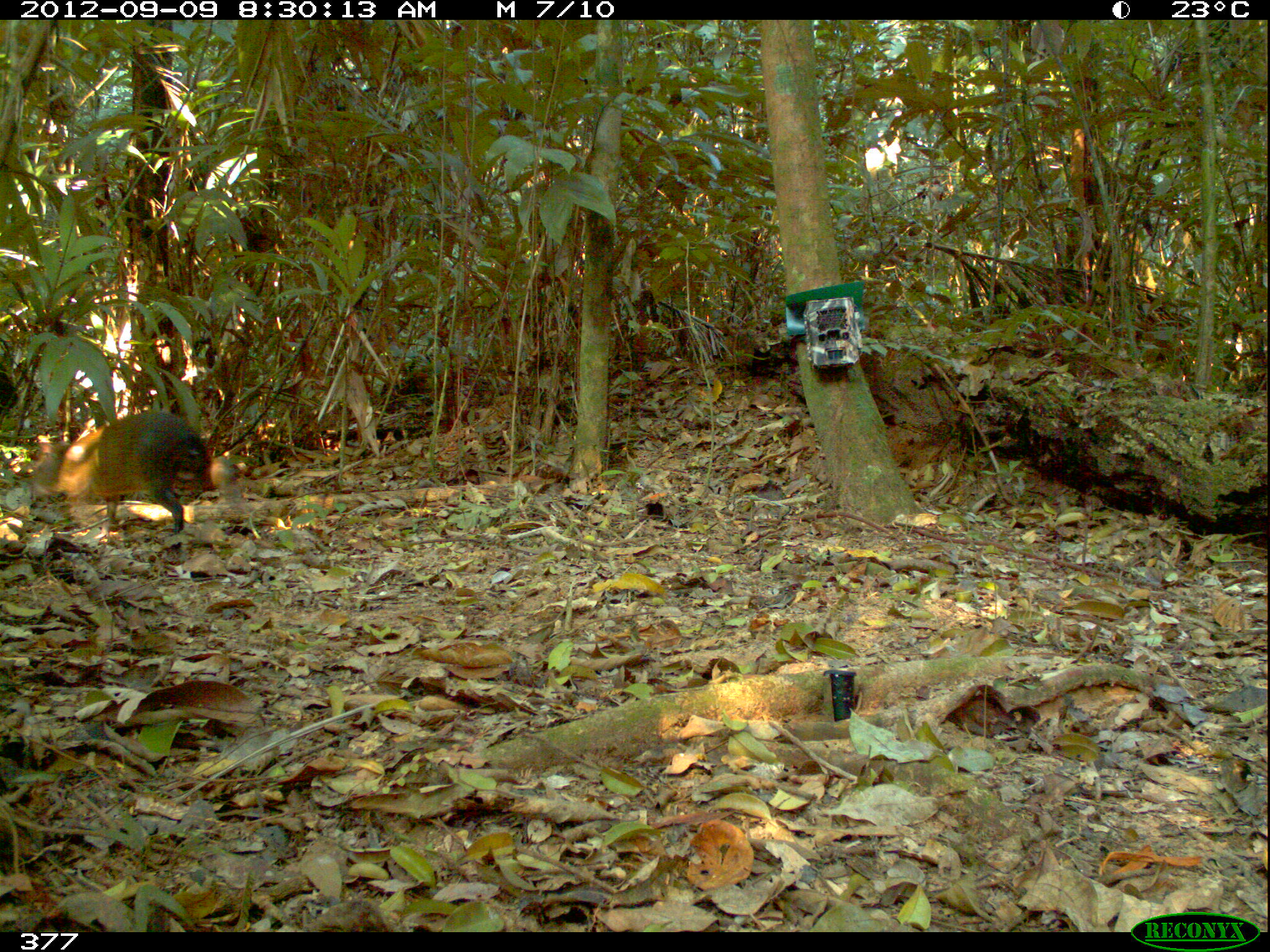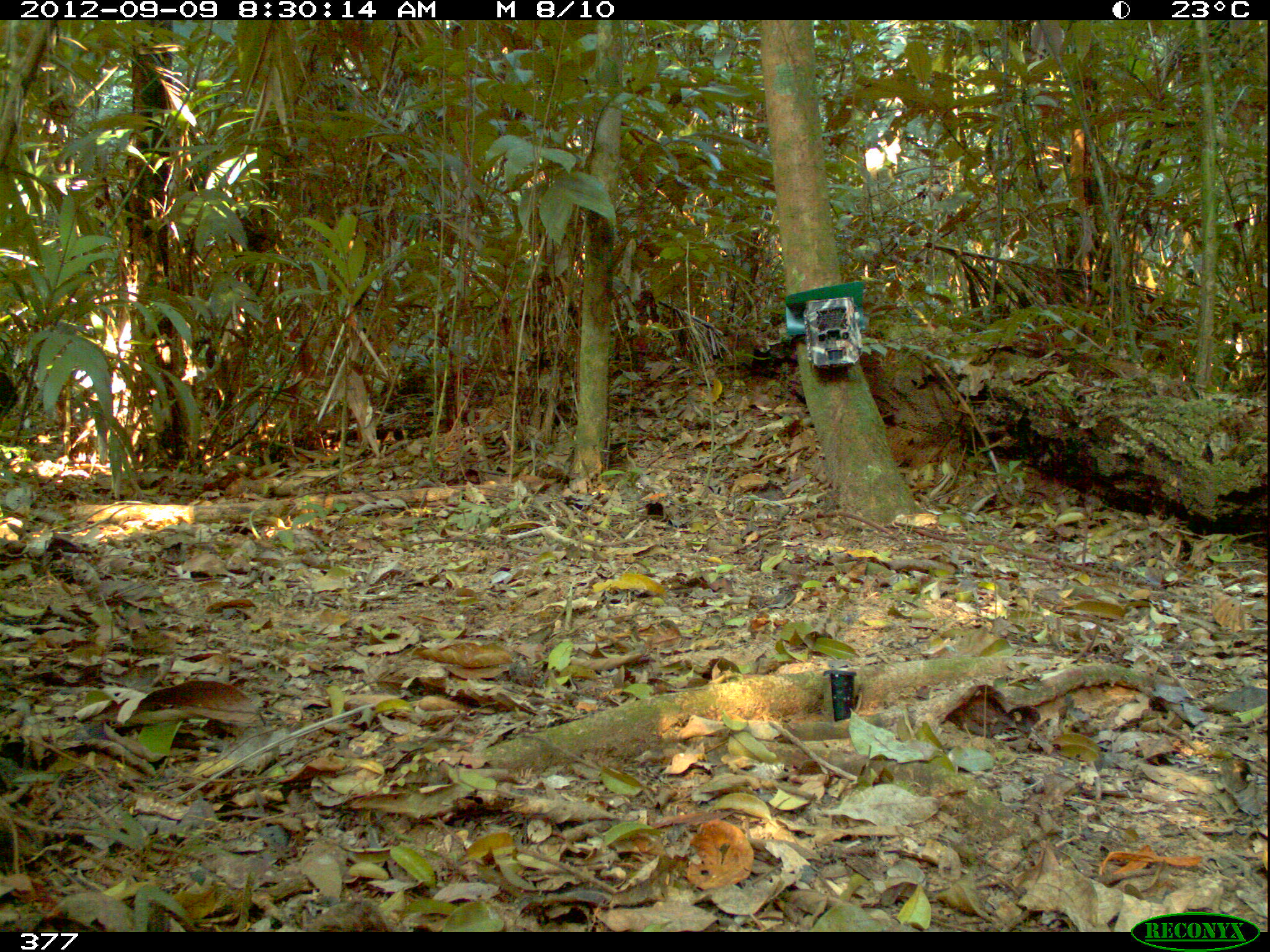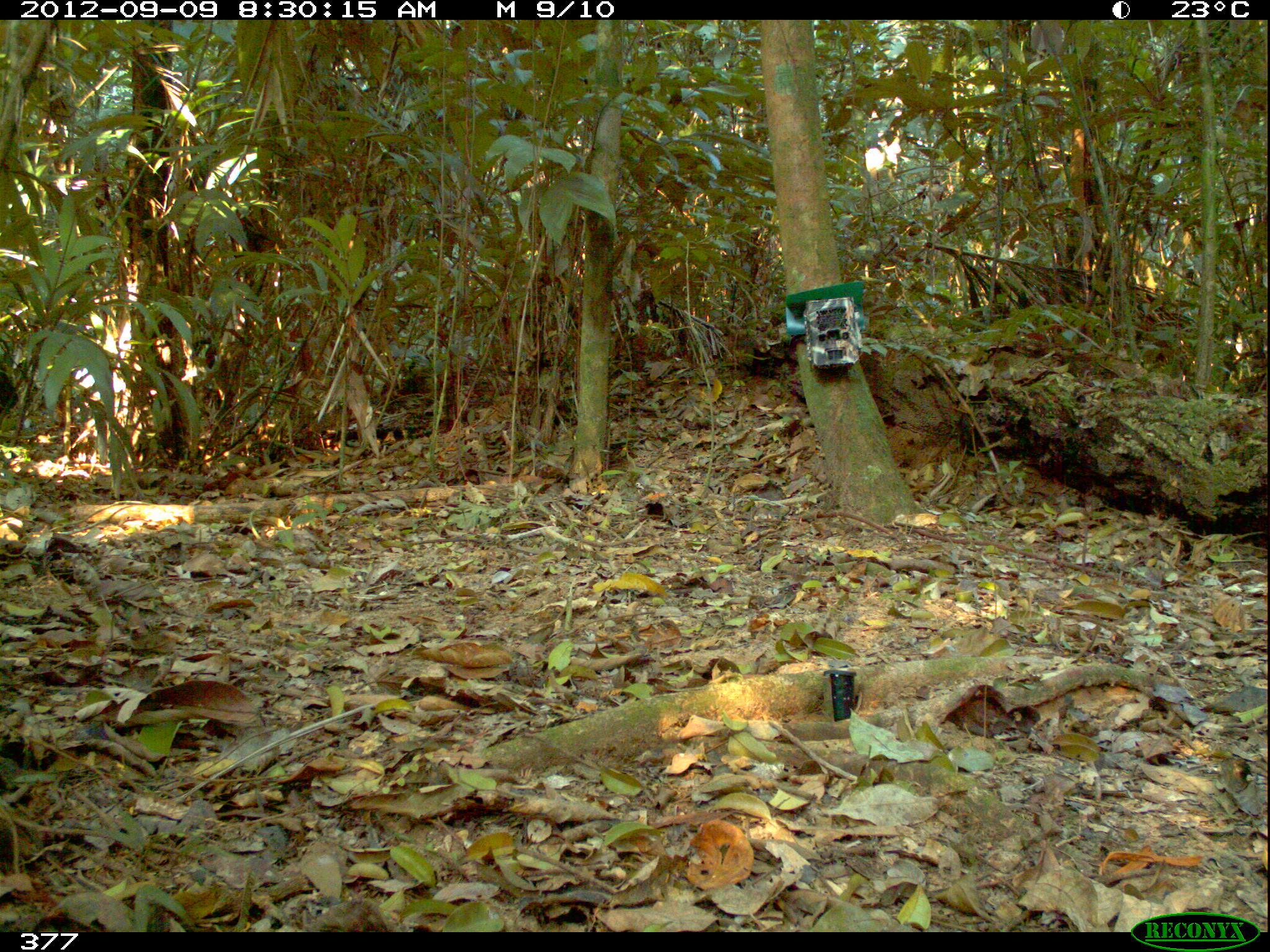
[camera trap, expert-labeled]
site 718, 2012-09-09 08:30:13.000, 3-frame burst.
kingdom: Animalia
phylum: Chordata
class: Mammalia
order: Rodentia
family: Dasyproctidae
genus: Dasyprocta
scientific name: Dasyprocta punctata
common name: central american agouti